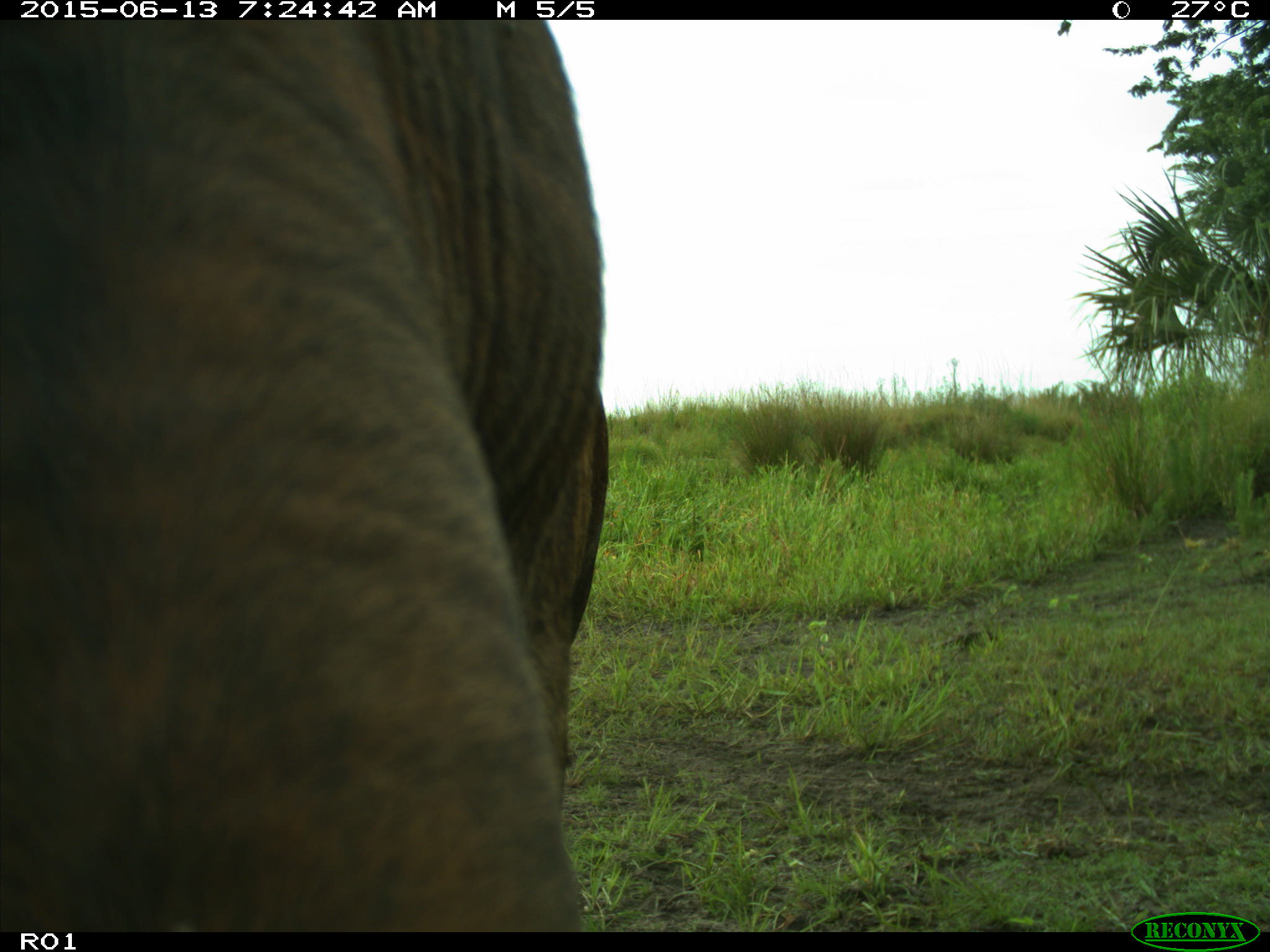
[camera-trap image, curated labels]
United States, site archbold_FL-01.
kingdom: Animalia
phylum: Chordata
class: Mammalia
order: Artiodactyla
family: Bovidae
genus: Bos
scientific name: Bos taurus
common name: domestic cow